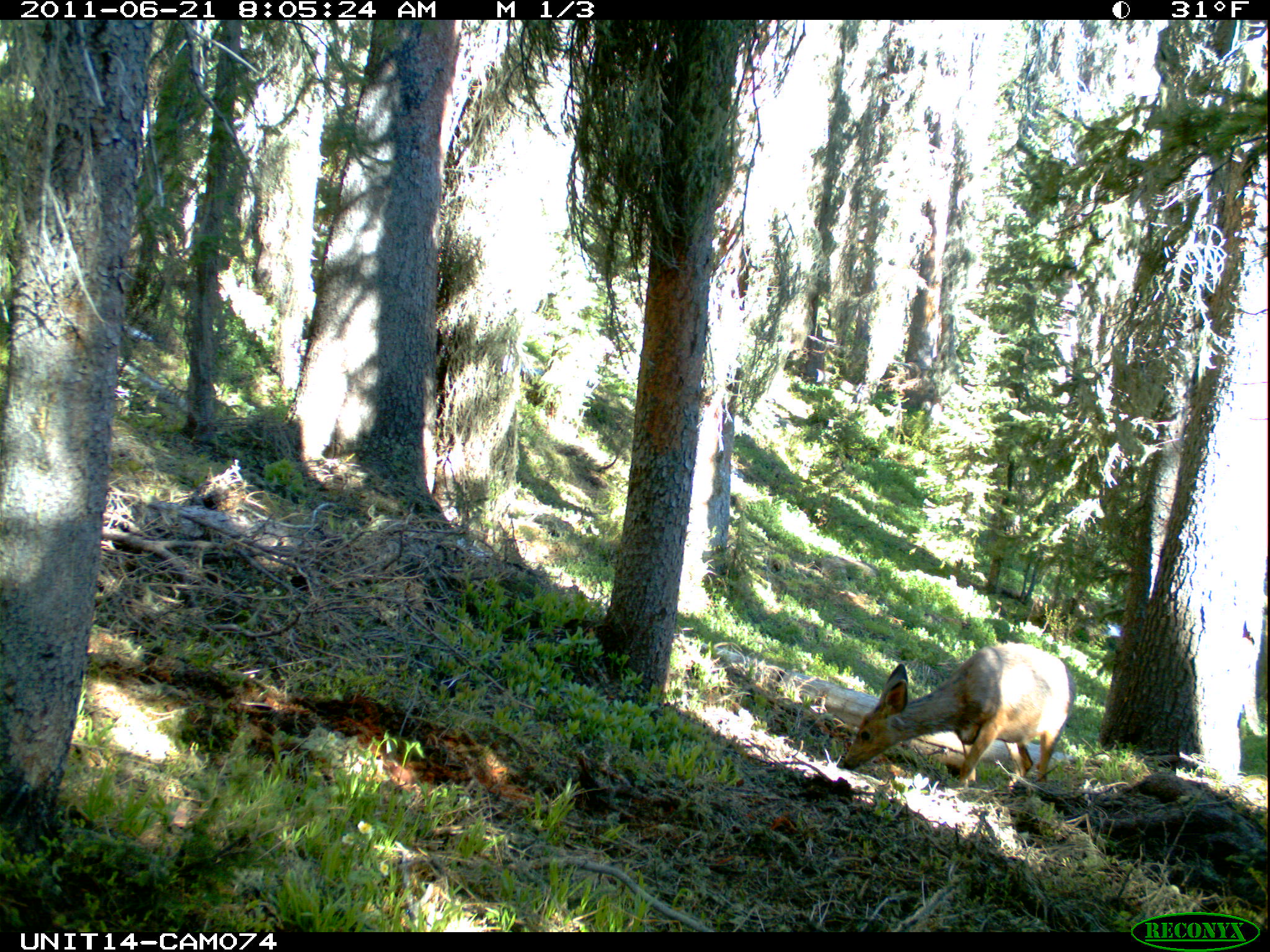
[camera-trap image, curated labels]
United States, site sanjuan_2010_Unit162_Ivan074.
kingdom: Animalia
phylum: Chordata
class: Mammalia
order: Artiodactyla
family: Cervidae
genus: Odocoileus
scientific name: Odocoileus hemionus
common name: mule deer